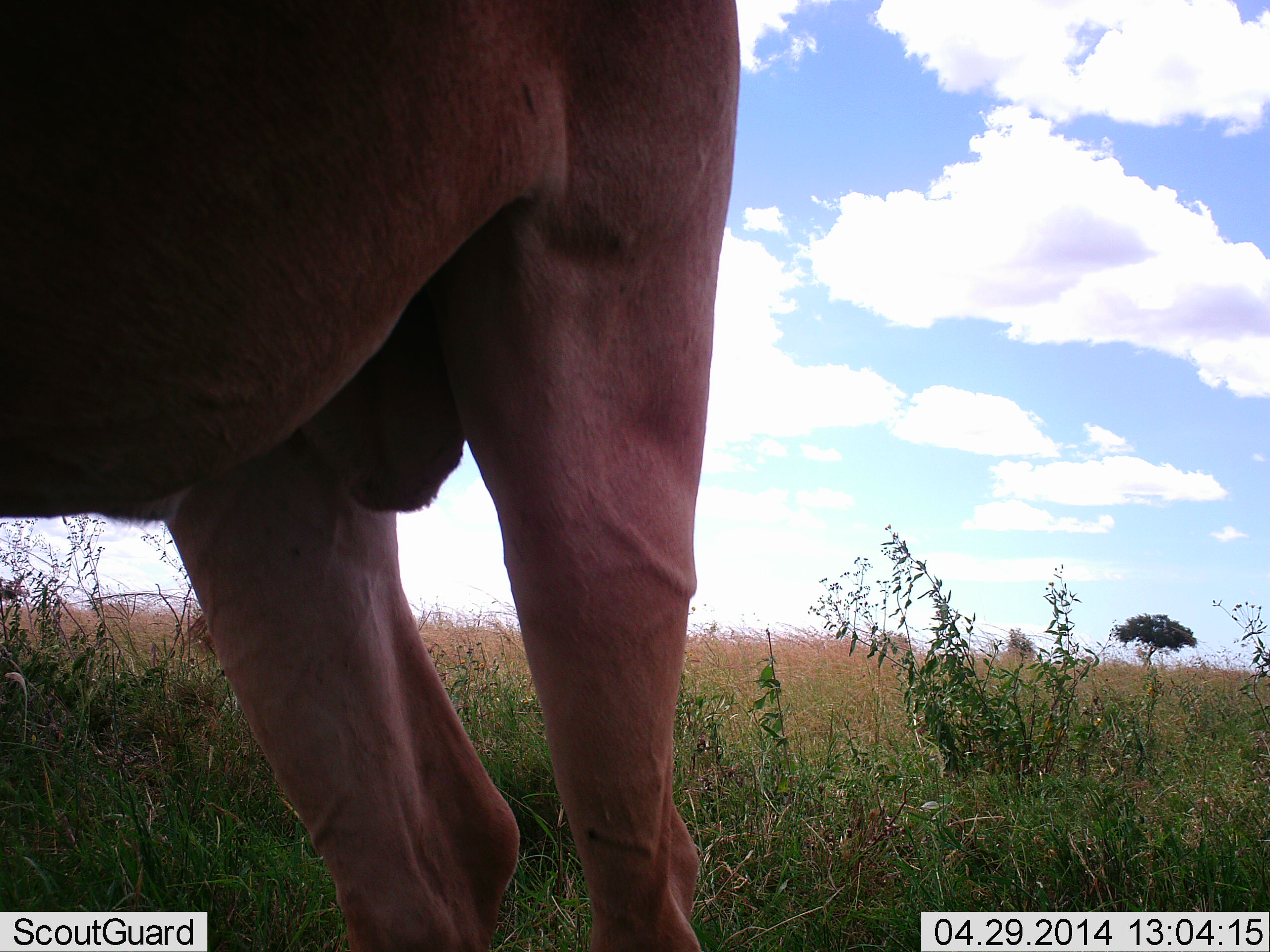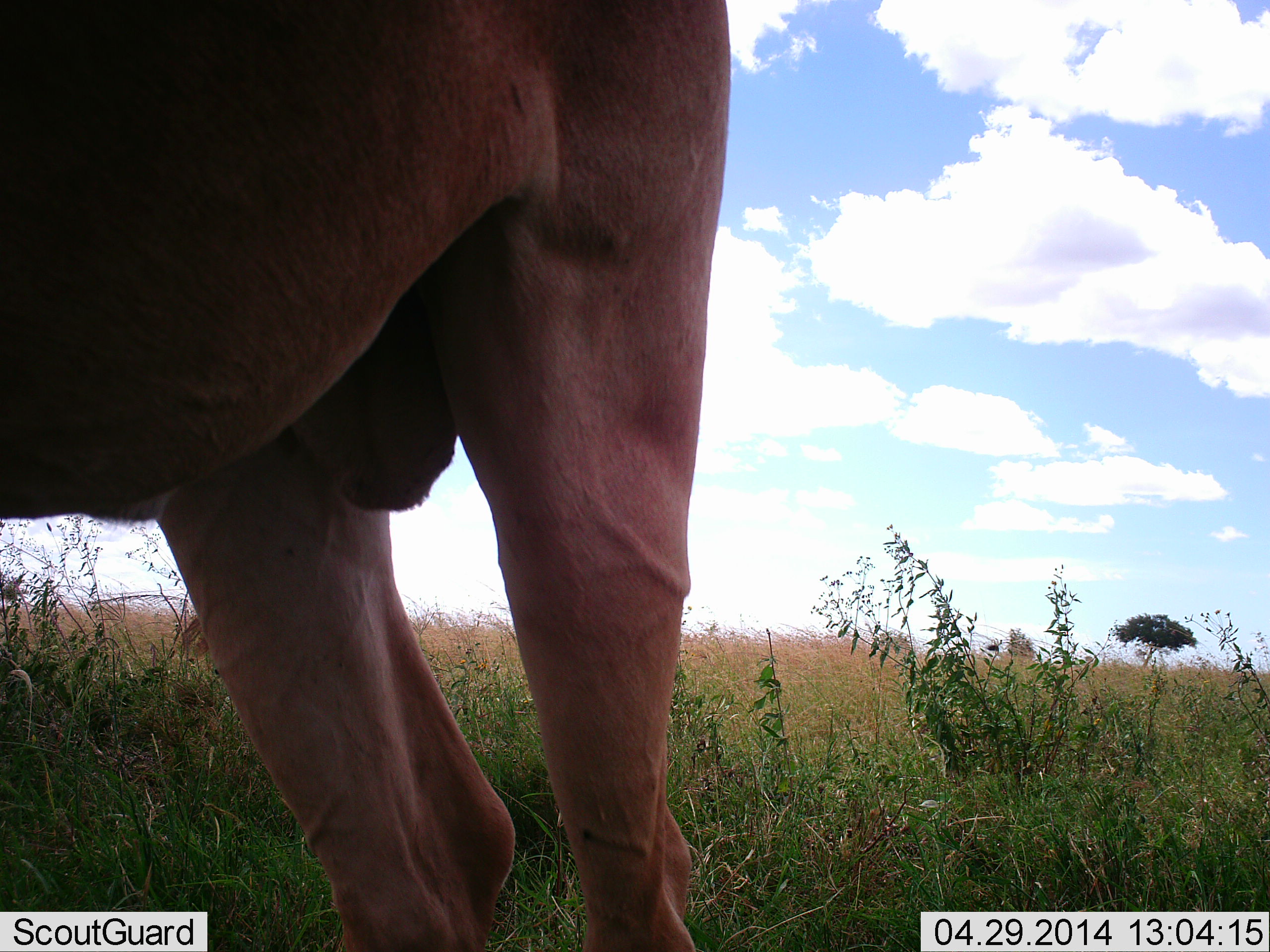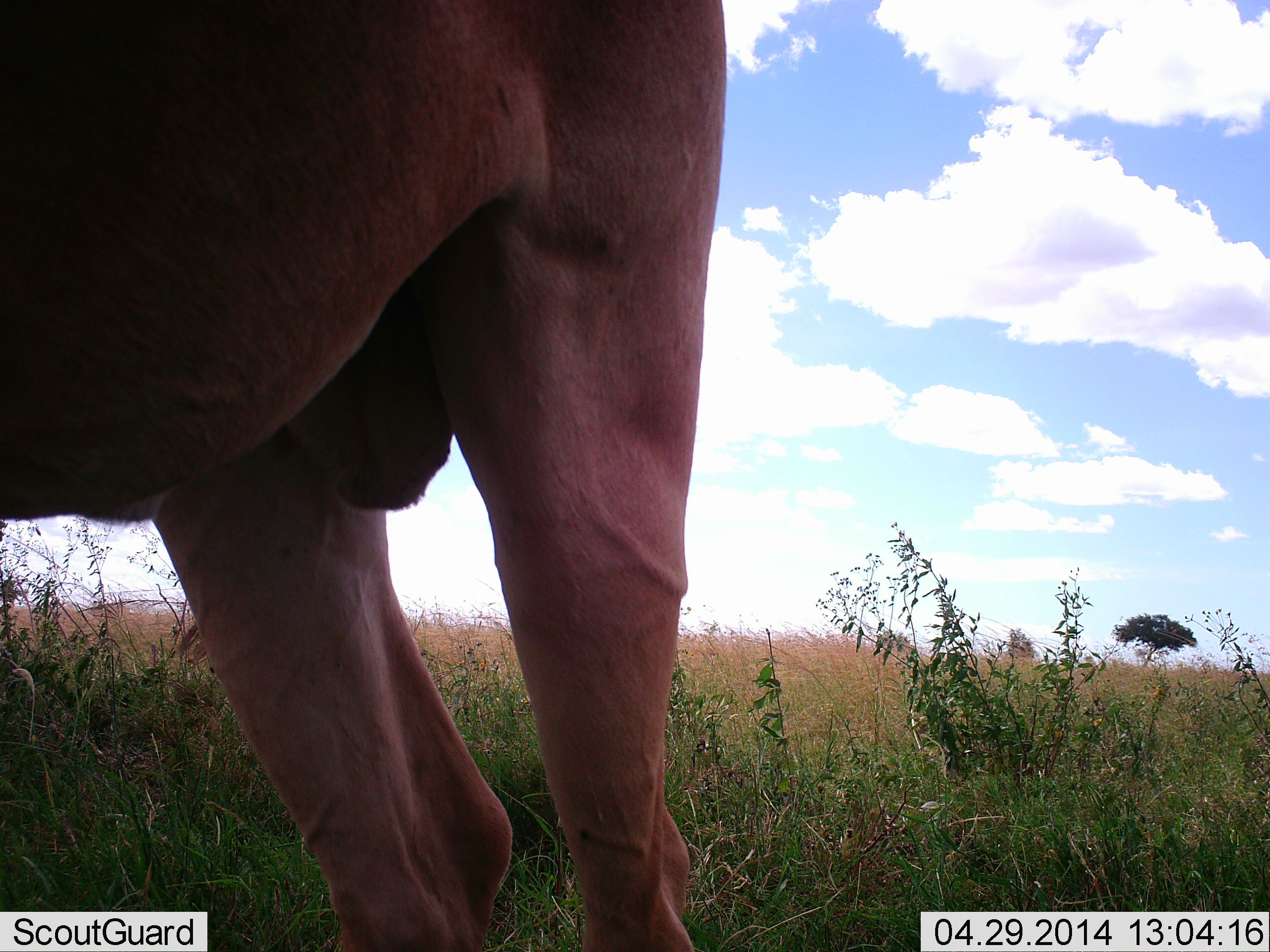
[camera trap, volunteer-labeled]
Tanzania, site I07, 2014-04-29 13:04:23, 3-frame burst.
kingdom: Animalia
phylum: Chordata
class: Mammalia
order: Artiodactyla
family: Bovidae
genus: Alcelaphus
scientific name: Alcelaphus buselaphus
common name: hartebeest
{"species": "hartebeest (Alcelaphus buselaphus)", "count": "1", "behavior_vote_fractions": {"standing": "100%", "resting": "0%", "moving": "0%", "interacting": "0%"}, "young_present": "0%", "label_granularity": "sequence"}